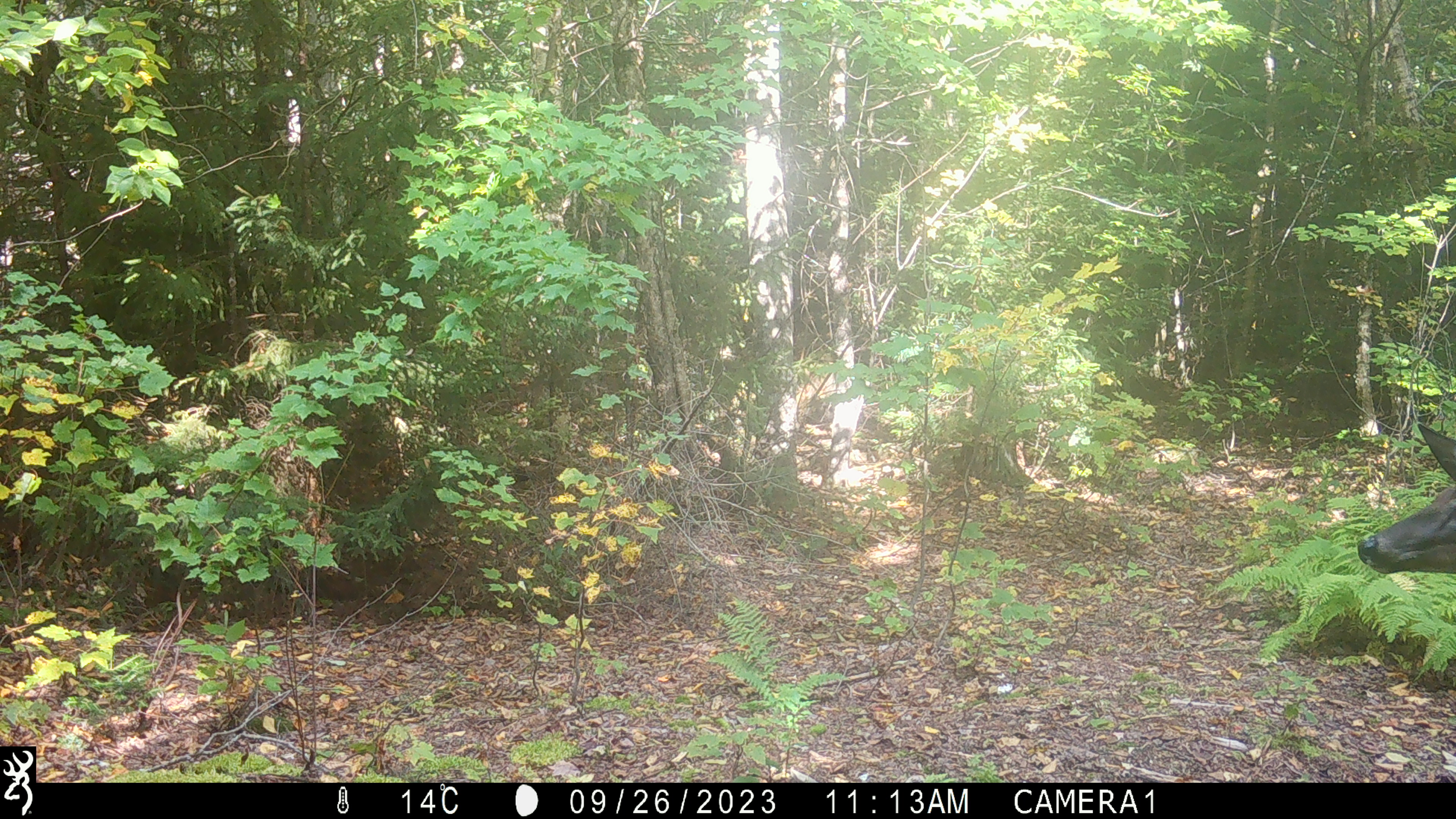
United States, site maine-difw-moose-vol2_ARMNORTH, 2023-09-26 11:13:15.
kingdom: Animalia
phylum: Chordata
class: Mammalia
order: Artiodactyla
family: Cervidae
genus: Odocoileus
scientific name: Odocoileus virginianus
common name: white-tailed deer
White-tailed deer (Odocoileus virginianus).